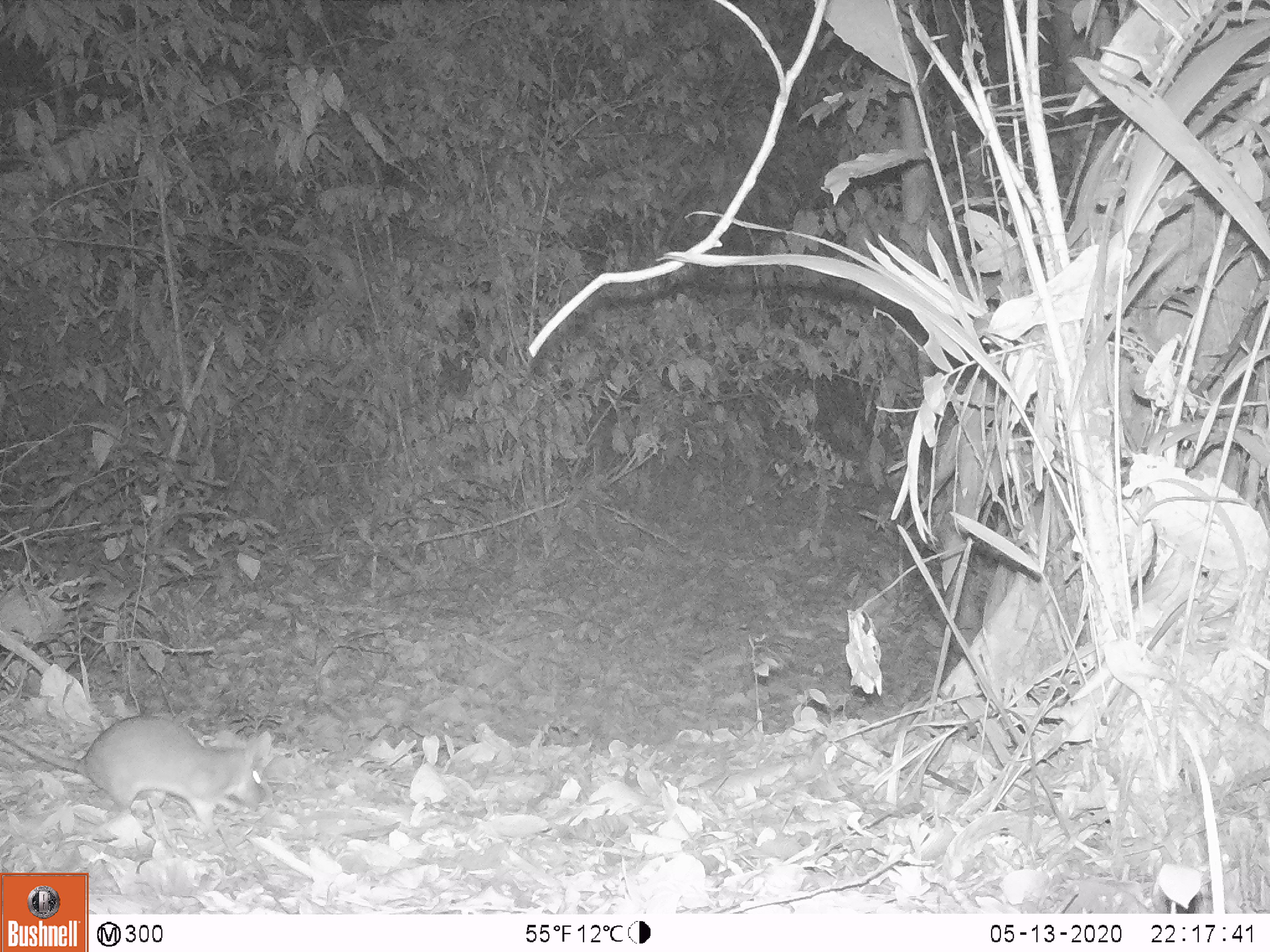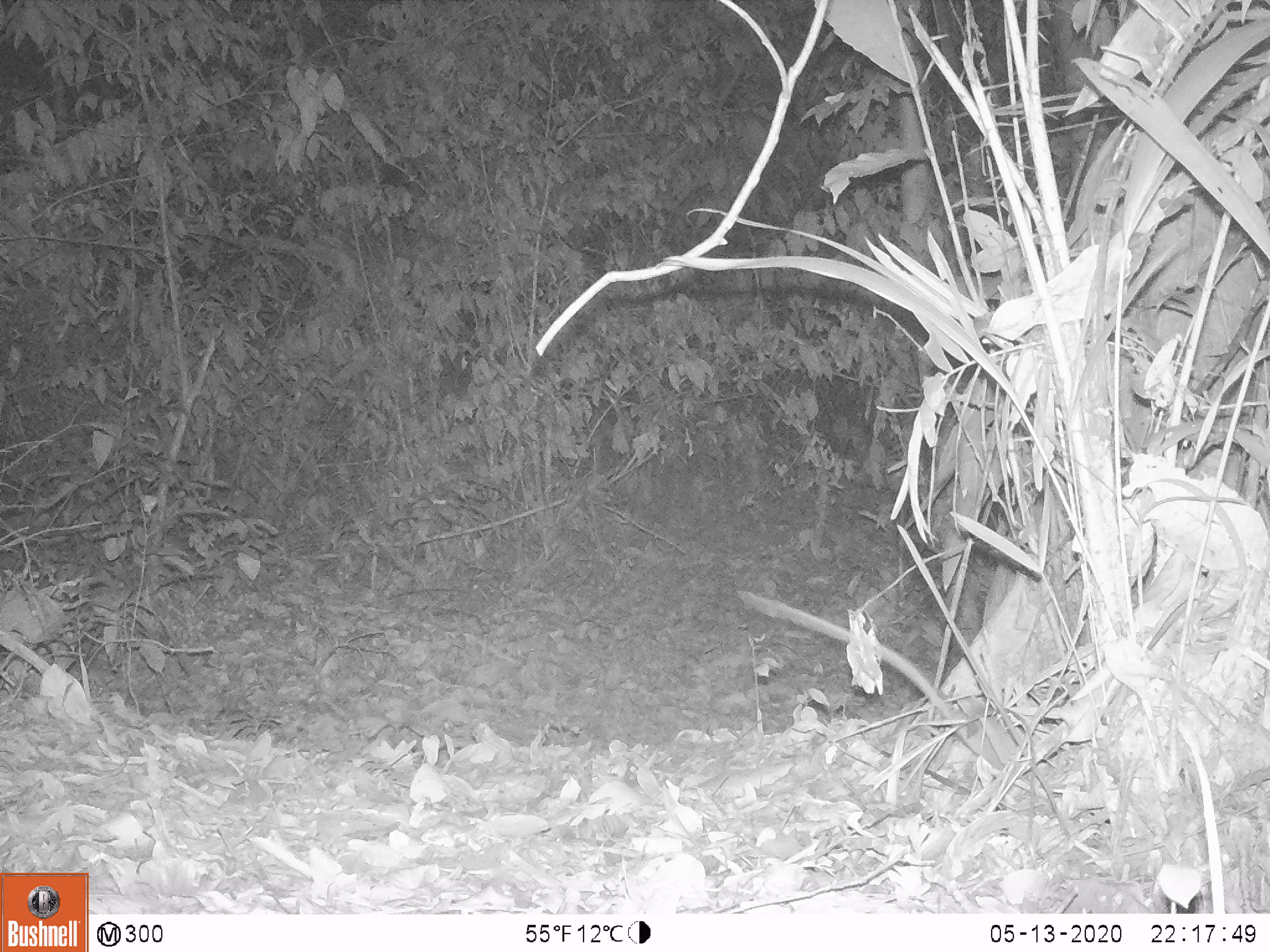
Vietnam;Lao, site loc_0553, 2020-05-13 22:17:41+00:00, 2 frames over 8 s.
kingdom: Animalia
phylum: Chordata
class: Mammalia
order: Rodentia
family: Muridae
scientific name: Muridae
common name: old-world mice and rats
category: unidentified murid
Unidentified murid (old-world mice and rats) (Muridae). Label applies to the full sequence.